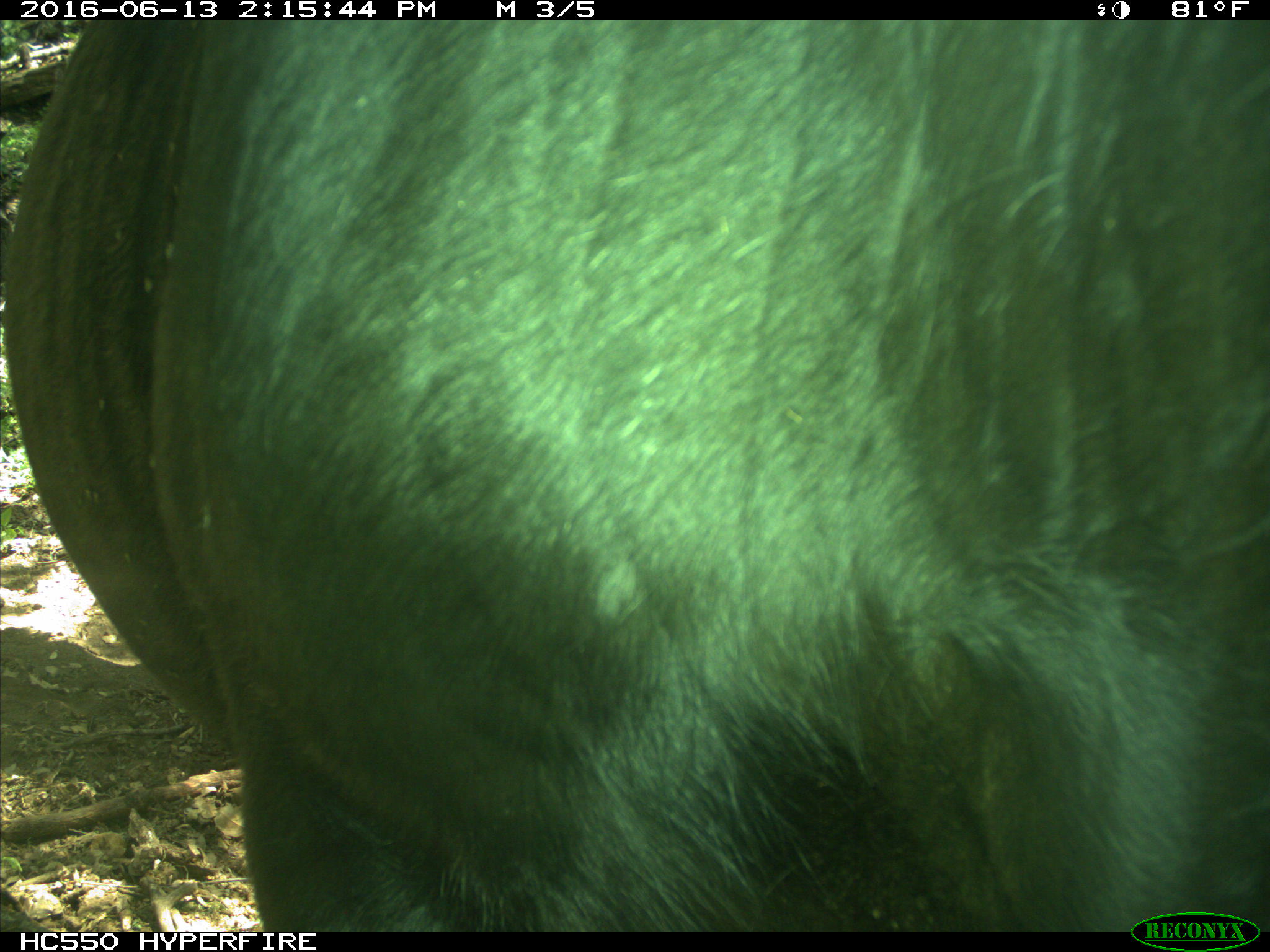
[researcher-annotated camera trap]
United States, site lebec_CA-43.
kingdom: Animalia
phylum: Chordata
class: Mammalia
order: Artiodactyla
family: Bovidae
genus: Bos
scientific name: Bos taurus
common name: domestic cow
Bos taurus (domestic cow).